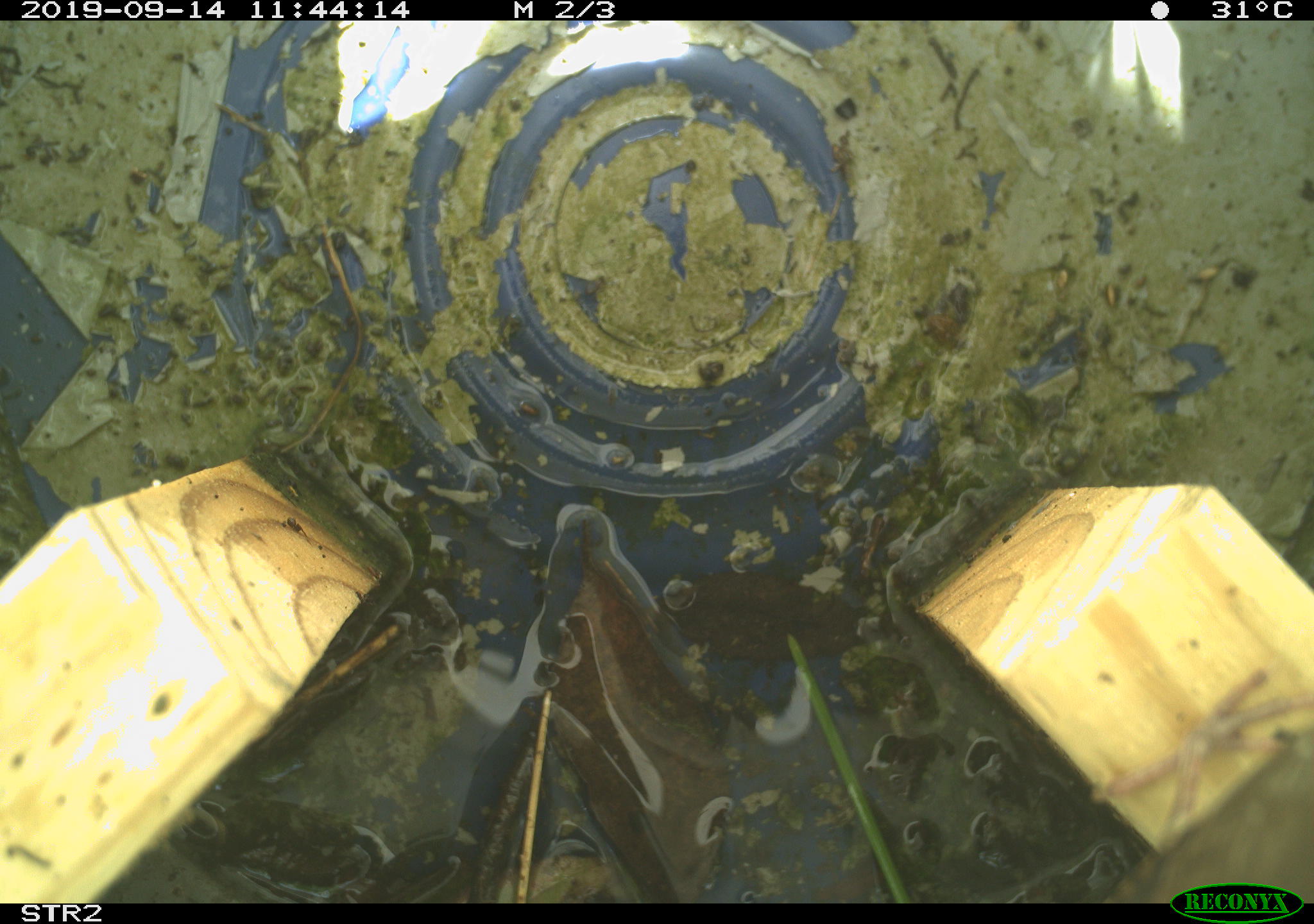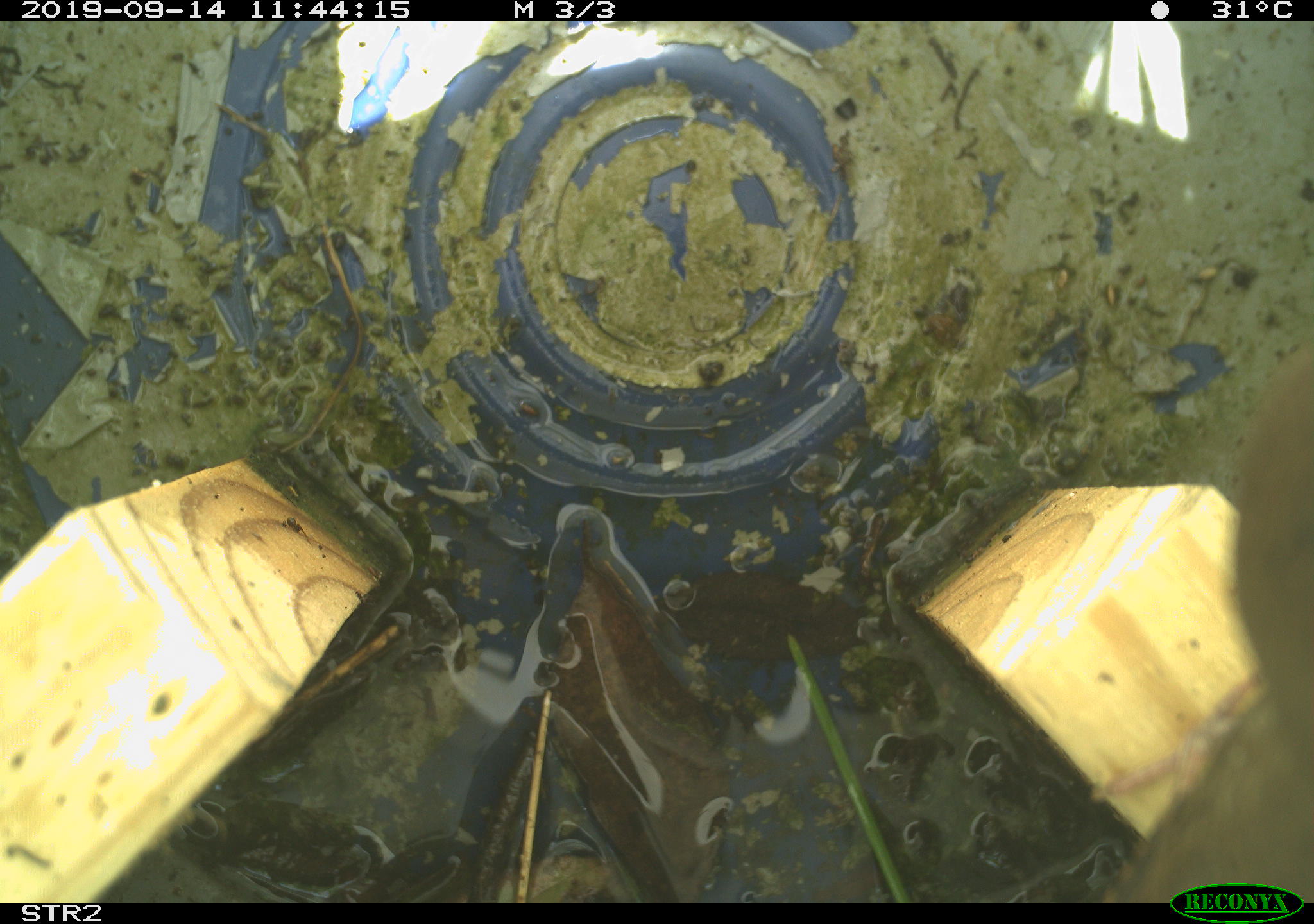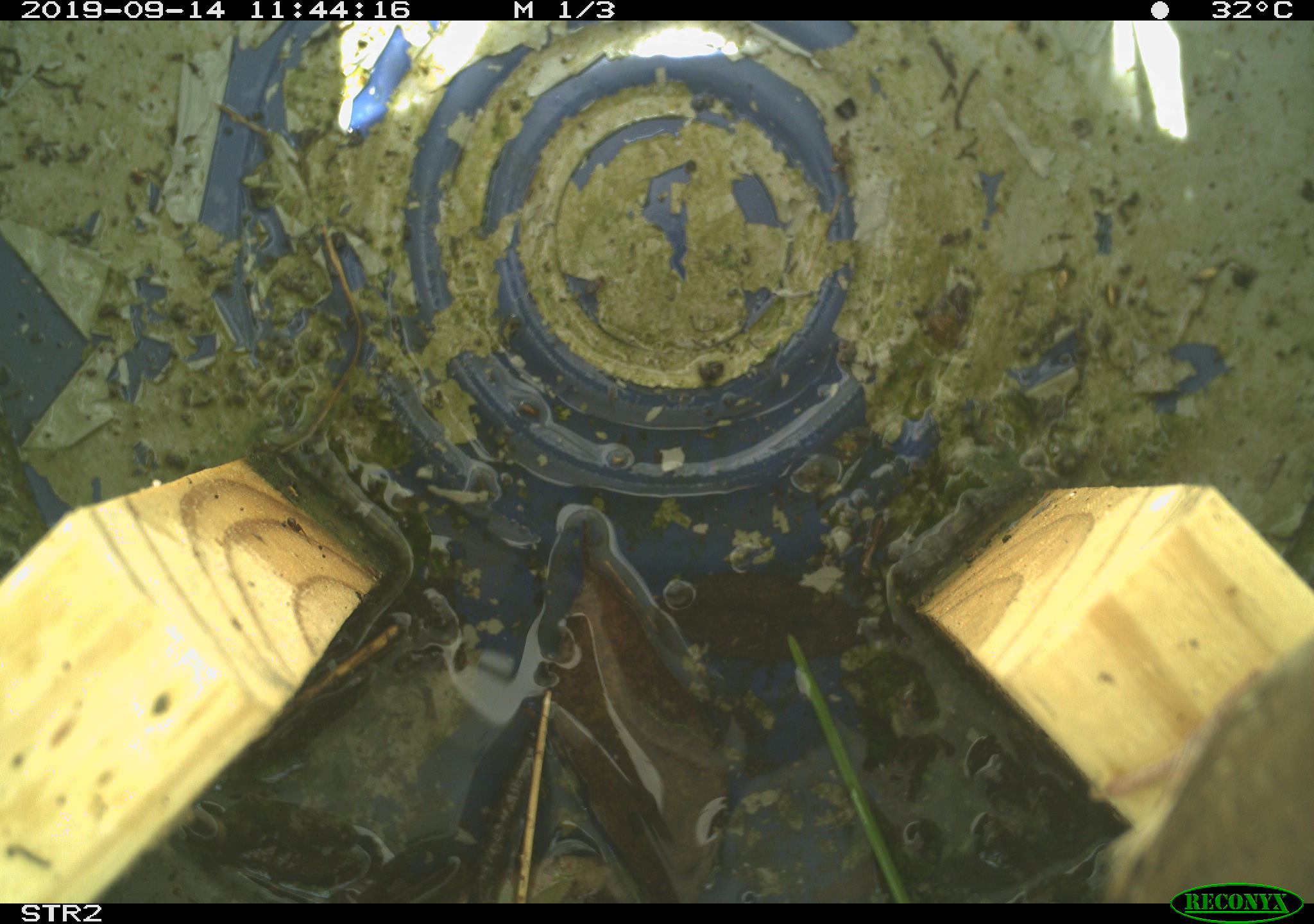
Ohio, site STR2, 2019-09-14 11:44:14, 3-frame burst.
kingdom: Animalia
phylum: Chordata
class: Aves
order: Passeriformes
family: Troglodytidae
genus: Troglodytes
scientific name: Troglodytes aedon aedon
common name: northern house wren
Northern house wren (Troglodytes aedon aedon).